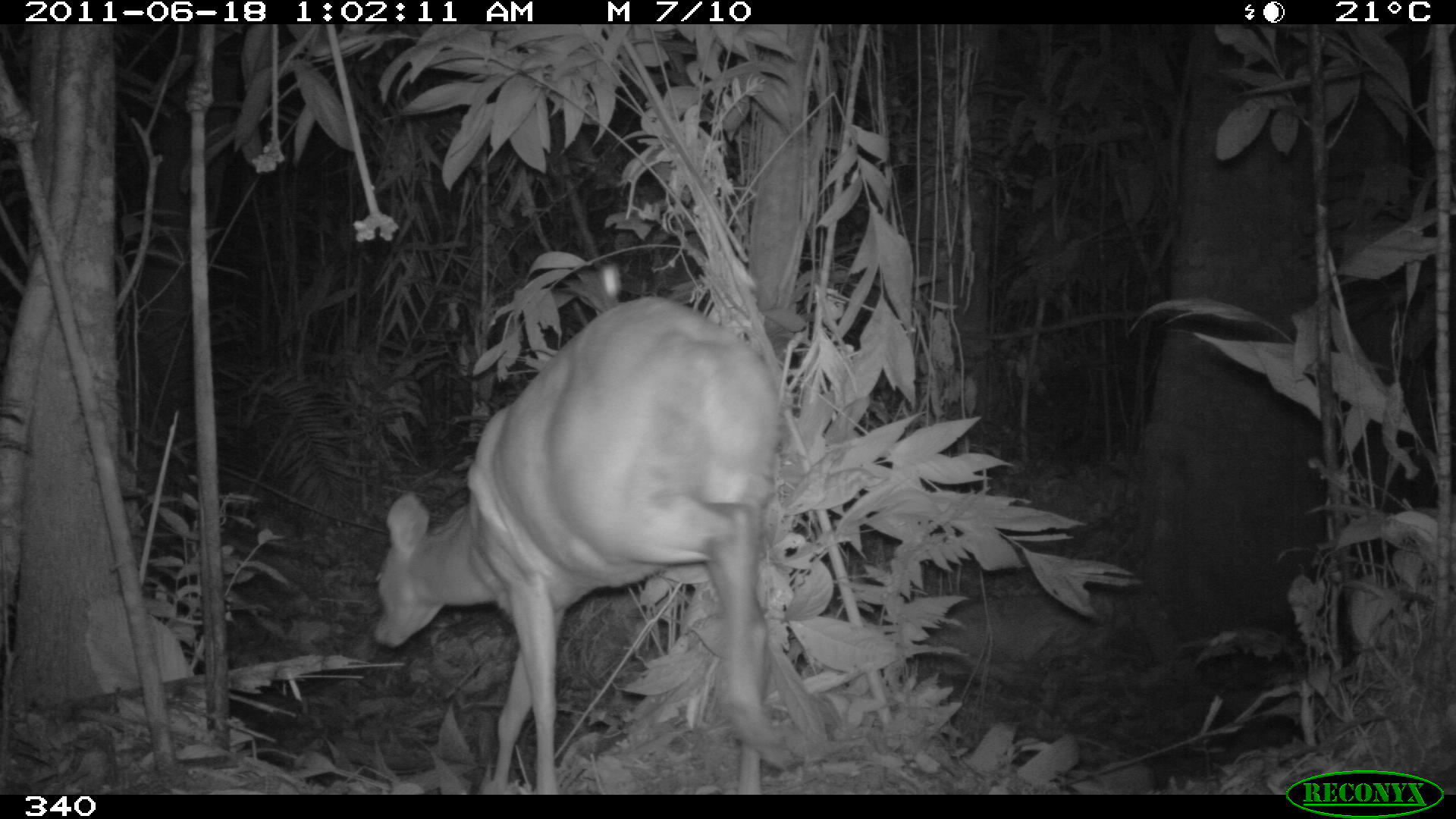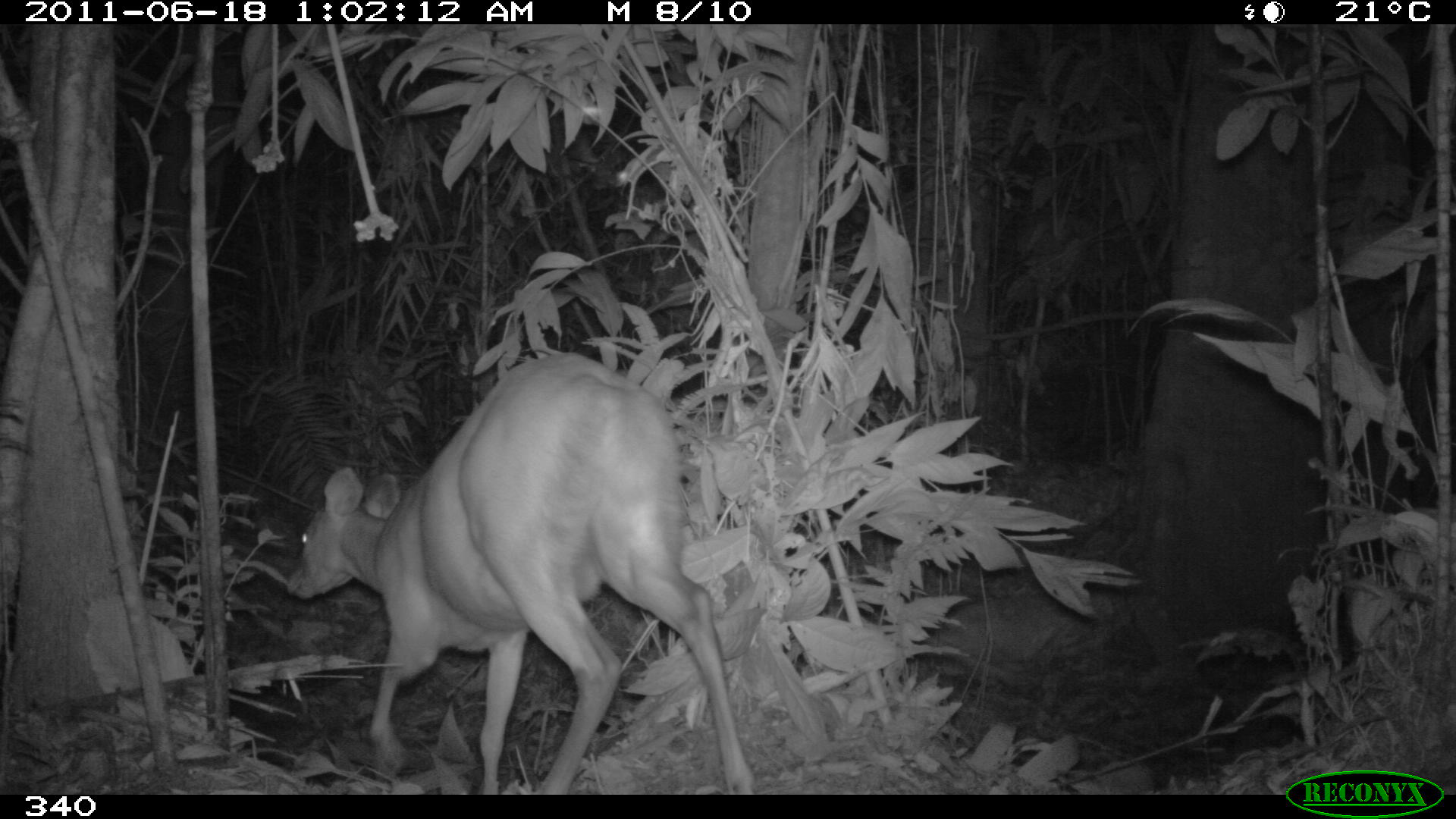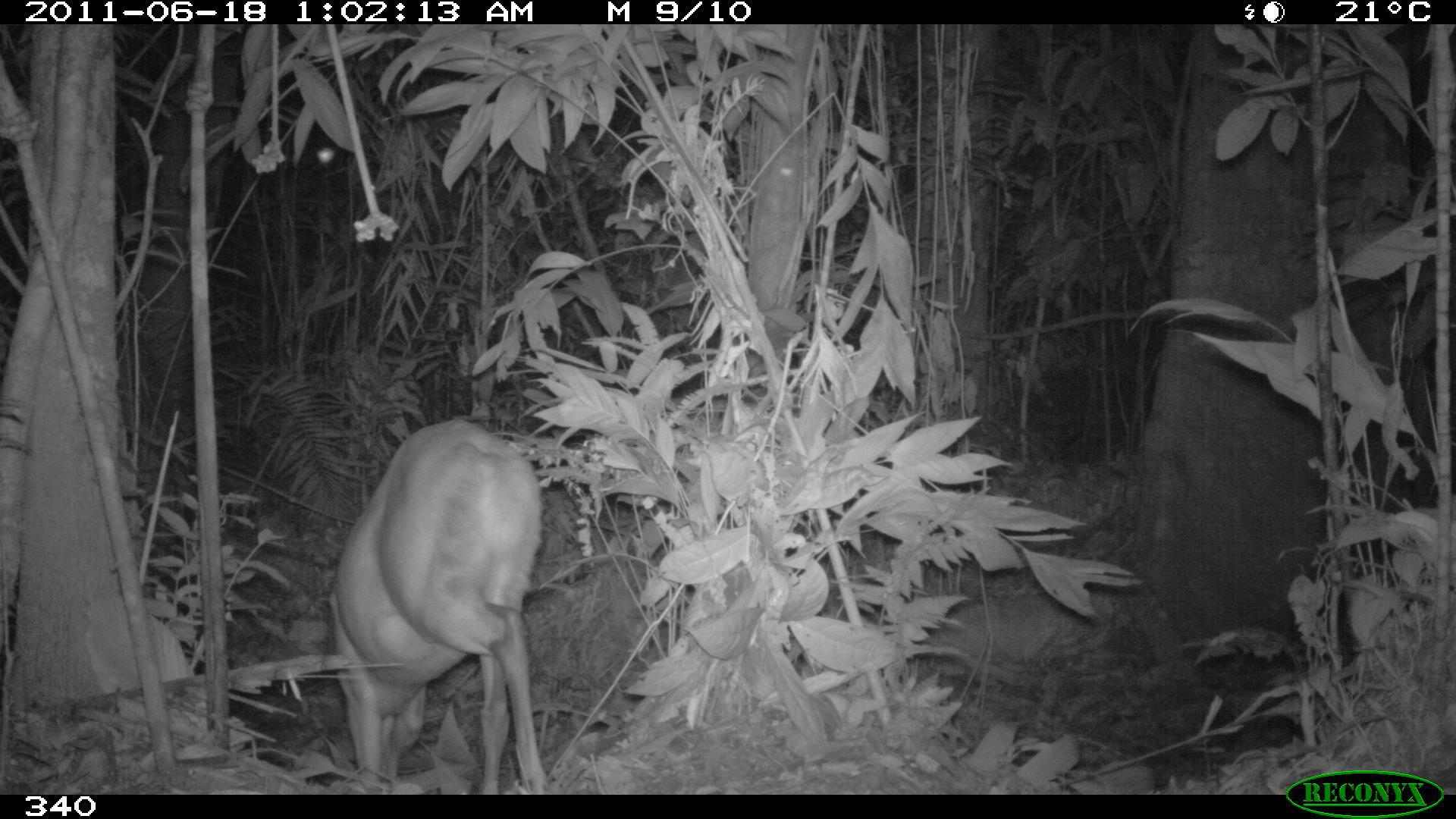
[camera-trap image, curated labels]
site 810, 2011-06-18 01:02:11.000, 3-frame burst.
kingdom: Animalia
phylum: Chordata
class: Mammalia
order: Artiodactyla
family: Cervidae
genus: Mazama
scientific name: Mazama americana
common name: red brocket